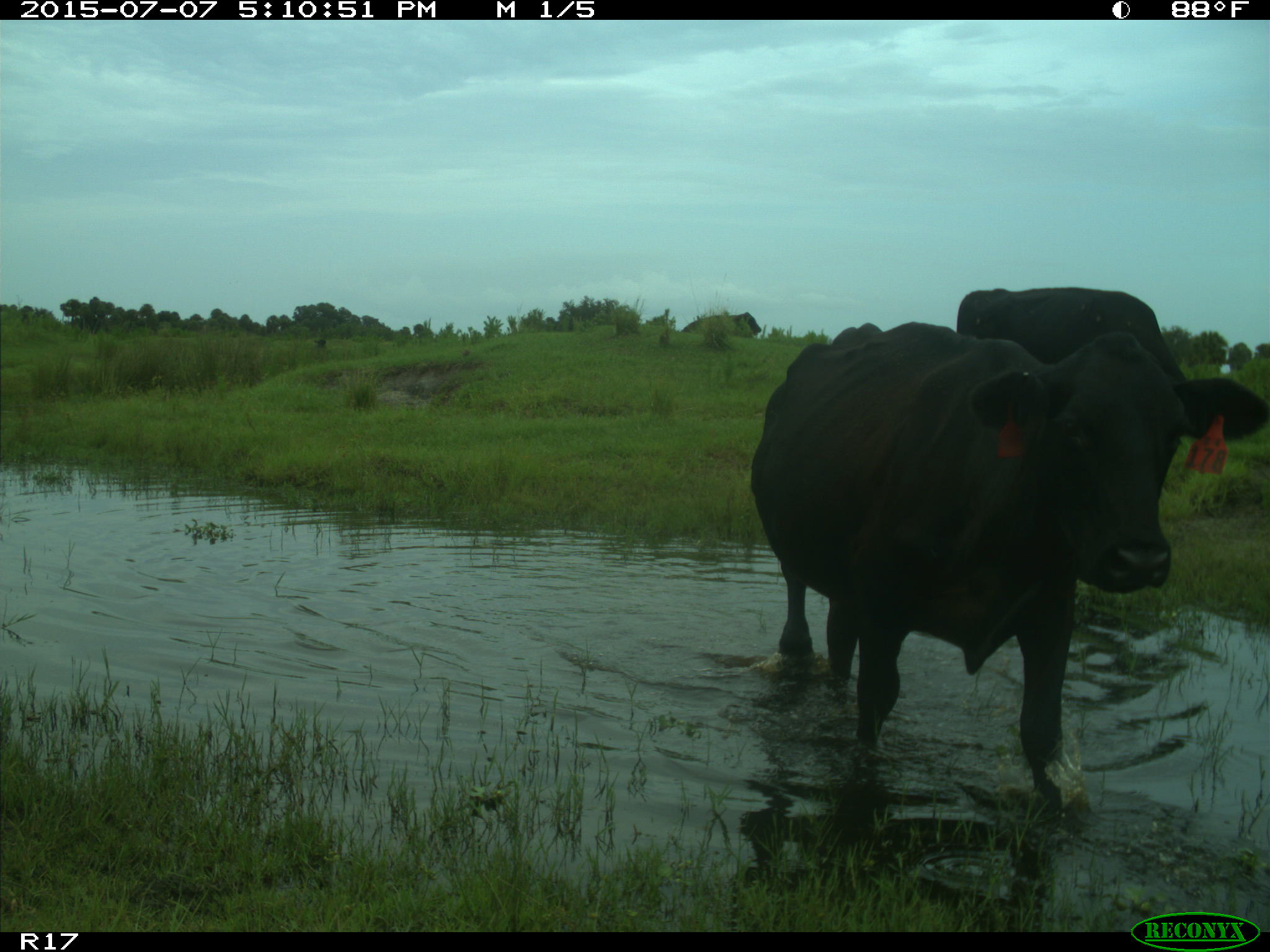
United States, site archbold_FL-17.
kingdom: Animalia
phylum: Chordata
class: Mammalia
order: Artiodactyla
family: Bovidae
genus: Bos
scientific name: Bos taurus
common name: domestic cow